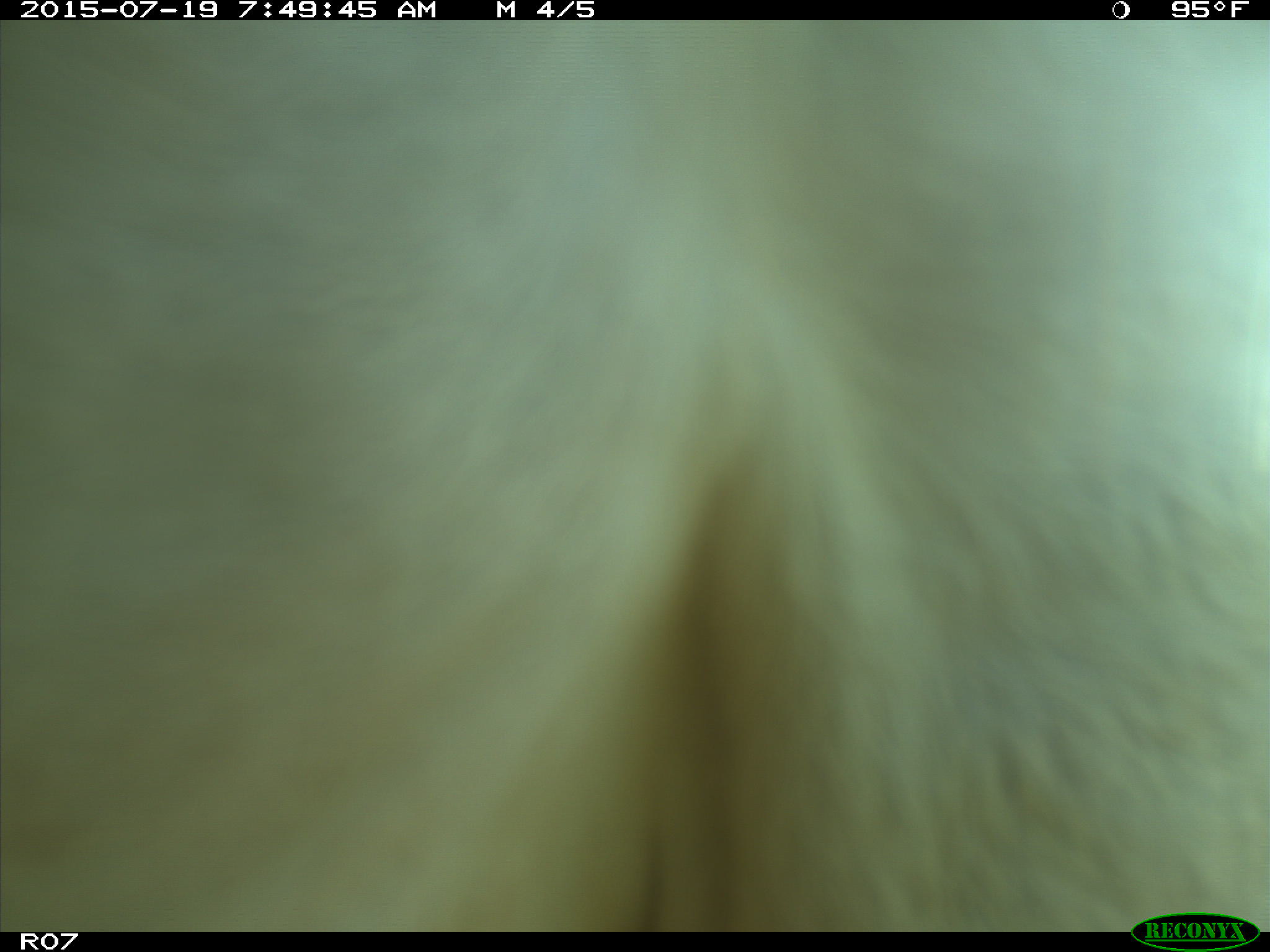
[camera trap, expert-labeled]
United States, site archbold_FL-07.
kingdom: Animalia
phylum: Chordata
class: Mammalia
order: Artiodactyla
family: Bovidae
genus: Bos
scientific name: Bos taurus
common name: domestic cow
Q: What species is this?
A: Bos taurus (domestic cow).